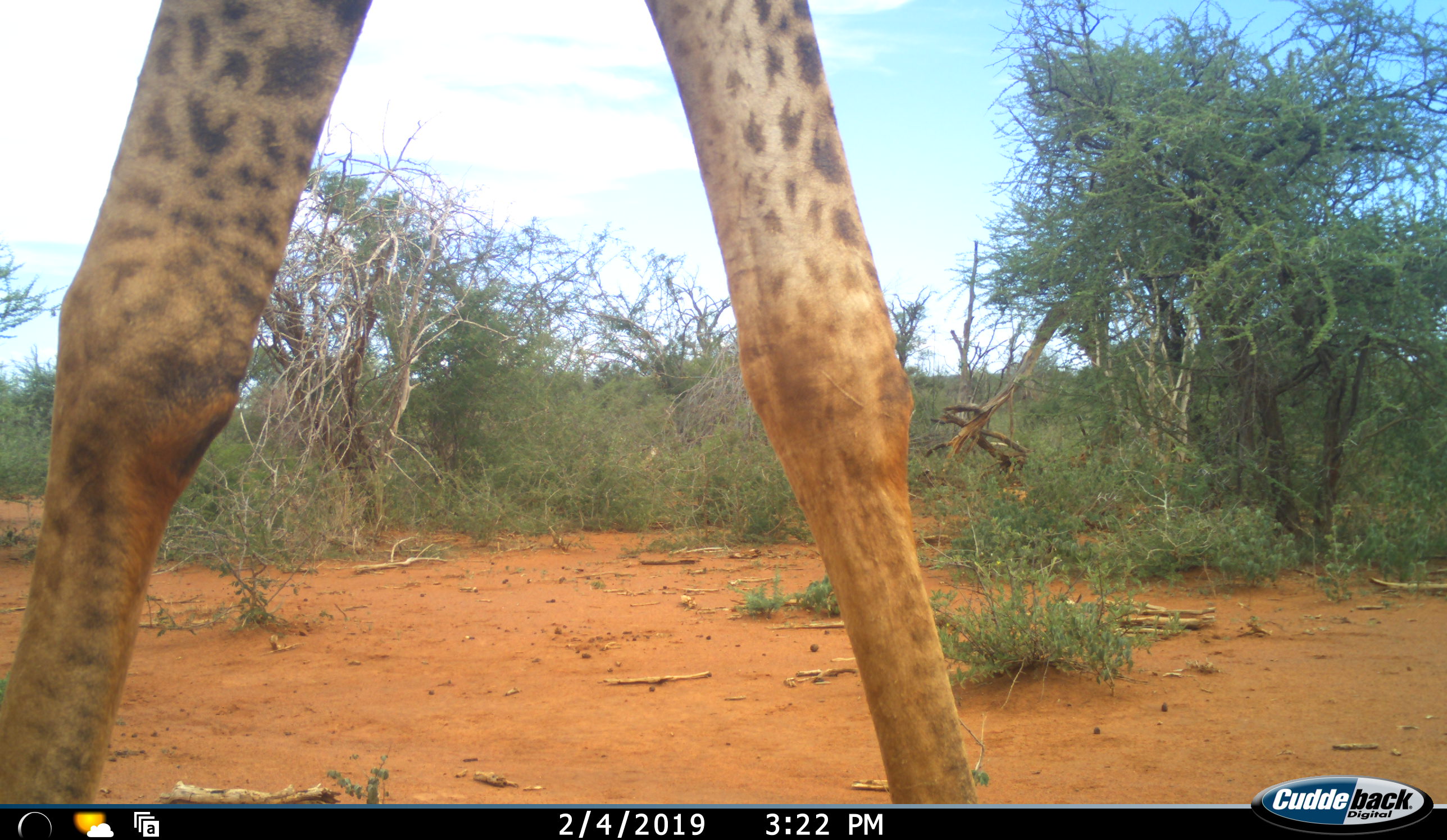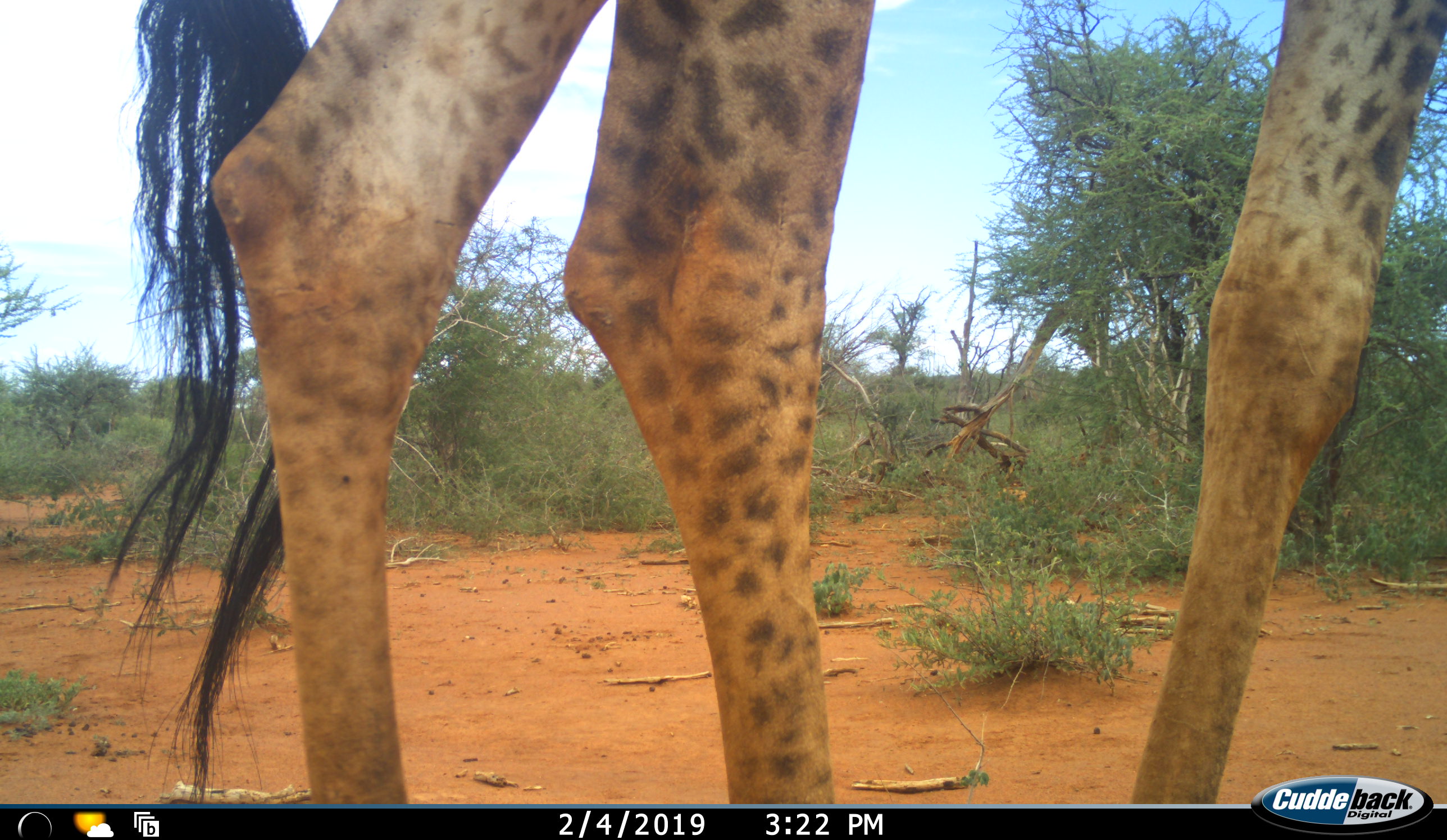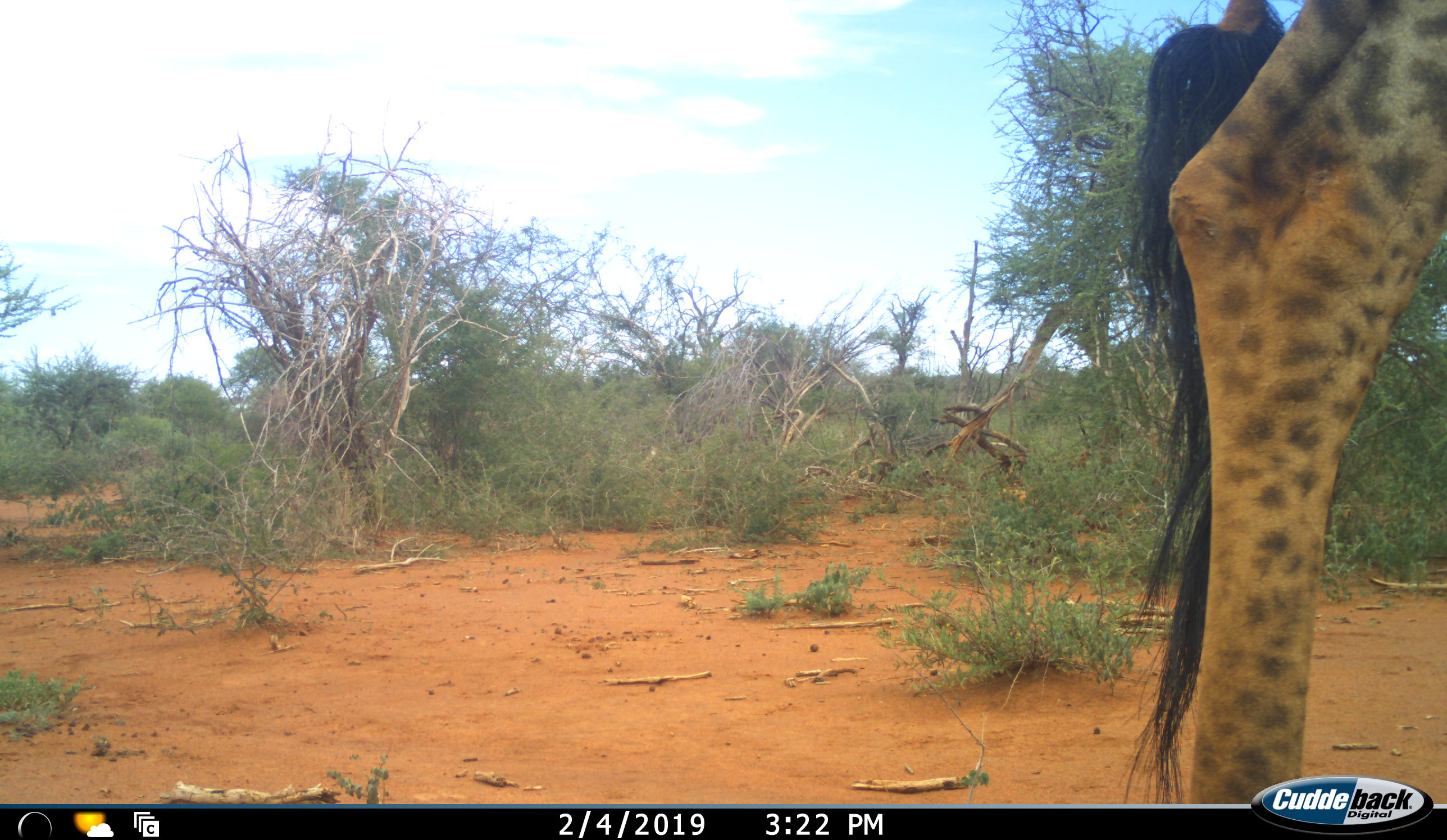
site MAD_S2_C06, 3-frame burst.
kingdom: Animalia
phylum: Chordata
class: Mammalia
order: Artiodactyla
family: Giraffidae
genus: Giraffa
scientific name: Giraffa camelopardalis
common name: giraffe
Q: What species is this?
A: Giraffe (Giraffa camelopardalis).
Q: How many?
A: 1.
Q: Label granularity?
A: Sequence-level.